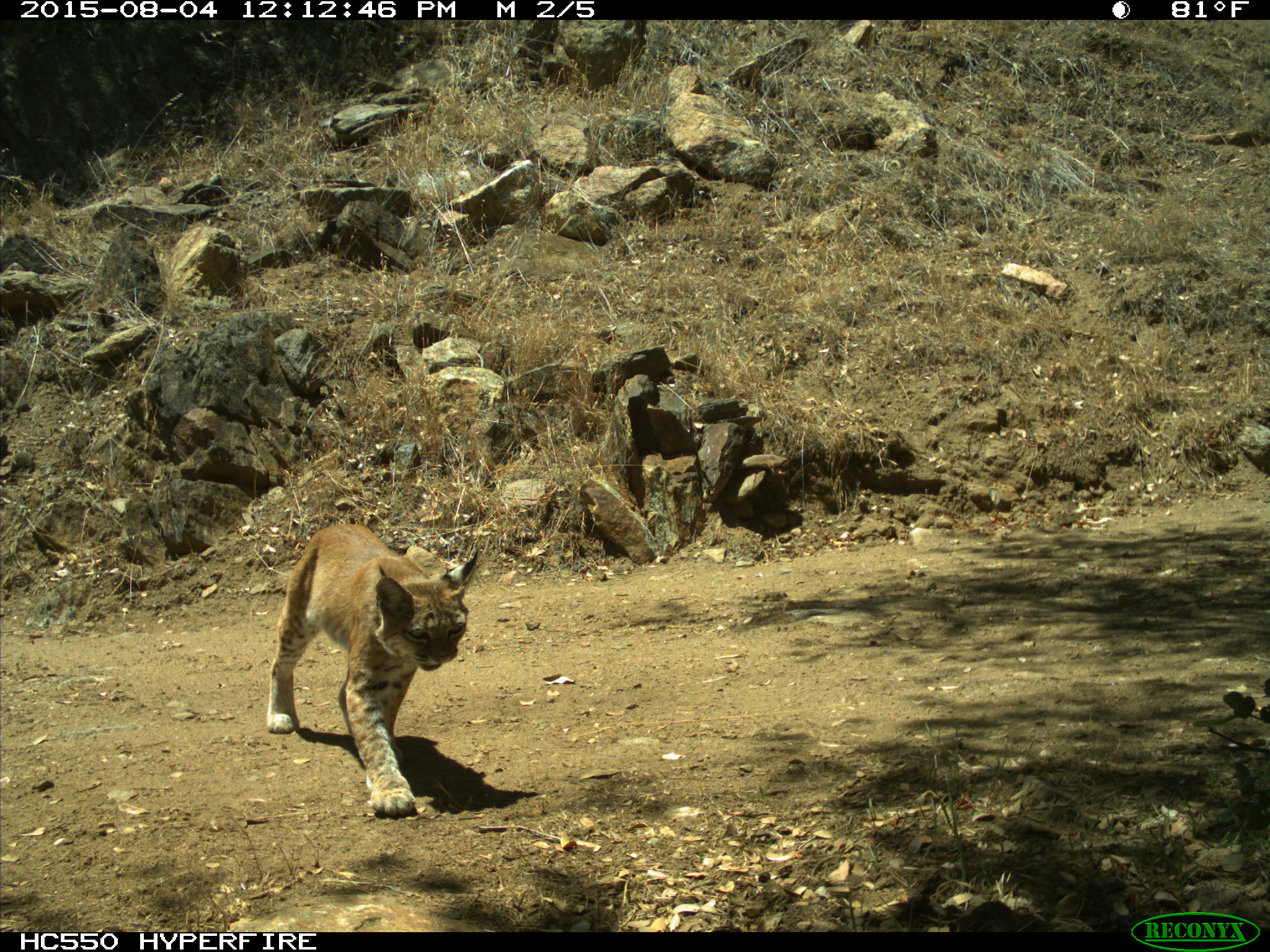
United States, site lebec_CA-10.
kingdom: Animalia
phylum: Chordata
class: Mammalia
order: Carnivora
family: Felidae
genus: Lynx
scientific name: Lynx rufus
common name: bobcat